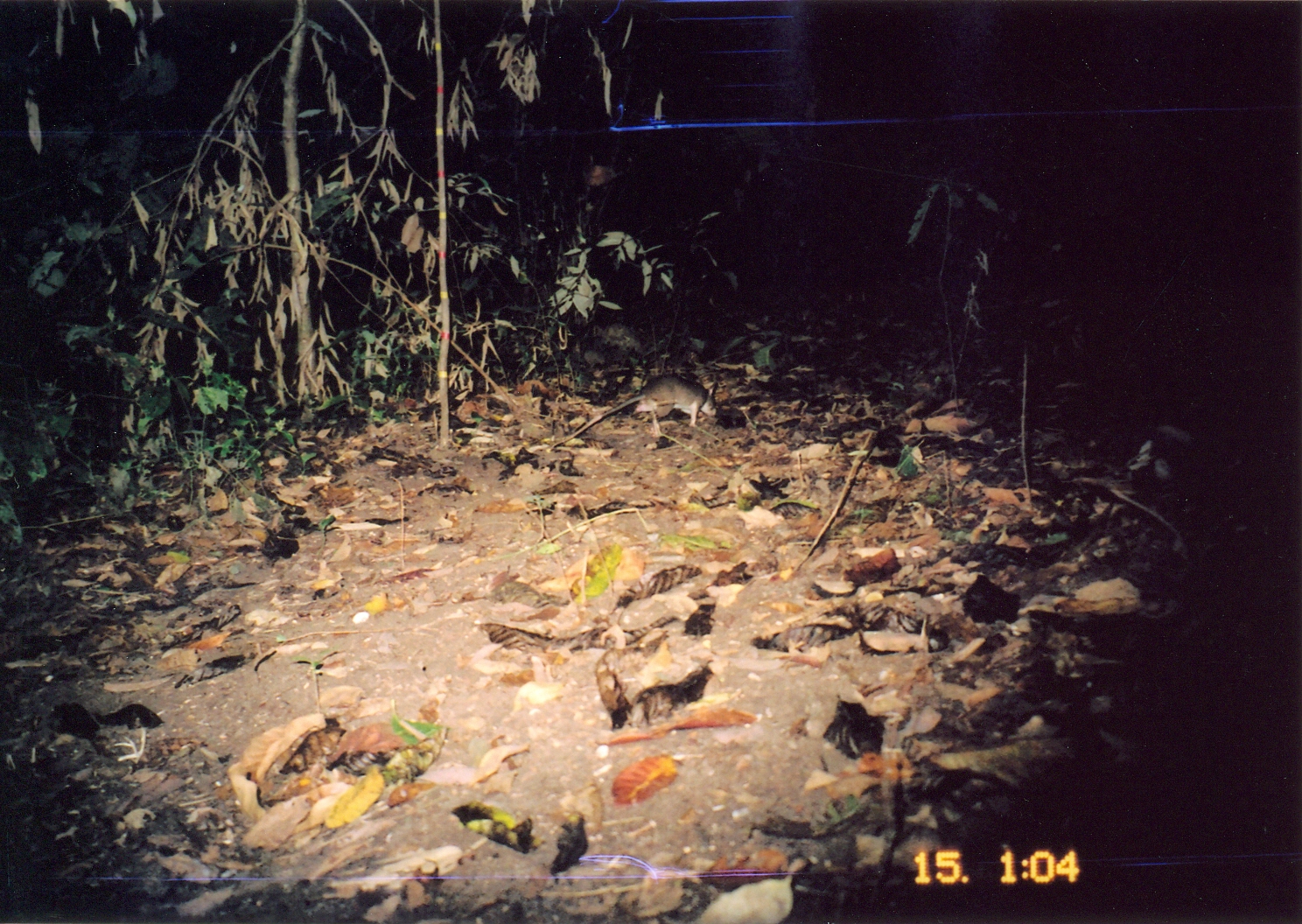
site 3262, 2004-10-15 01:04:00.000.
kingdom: Animalia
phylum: Chordata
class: Mammalia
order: Rodentia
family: Nesomyidae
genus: Cricetomys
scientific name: Cricetomys gambianus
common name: african giant pouched rat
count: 1